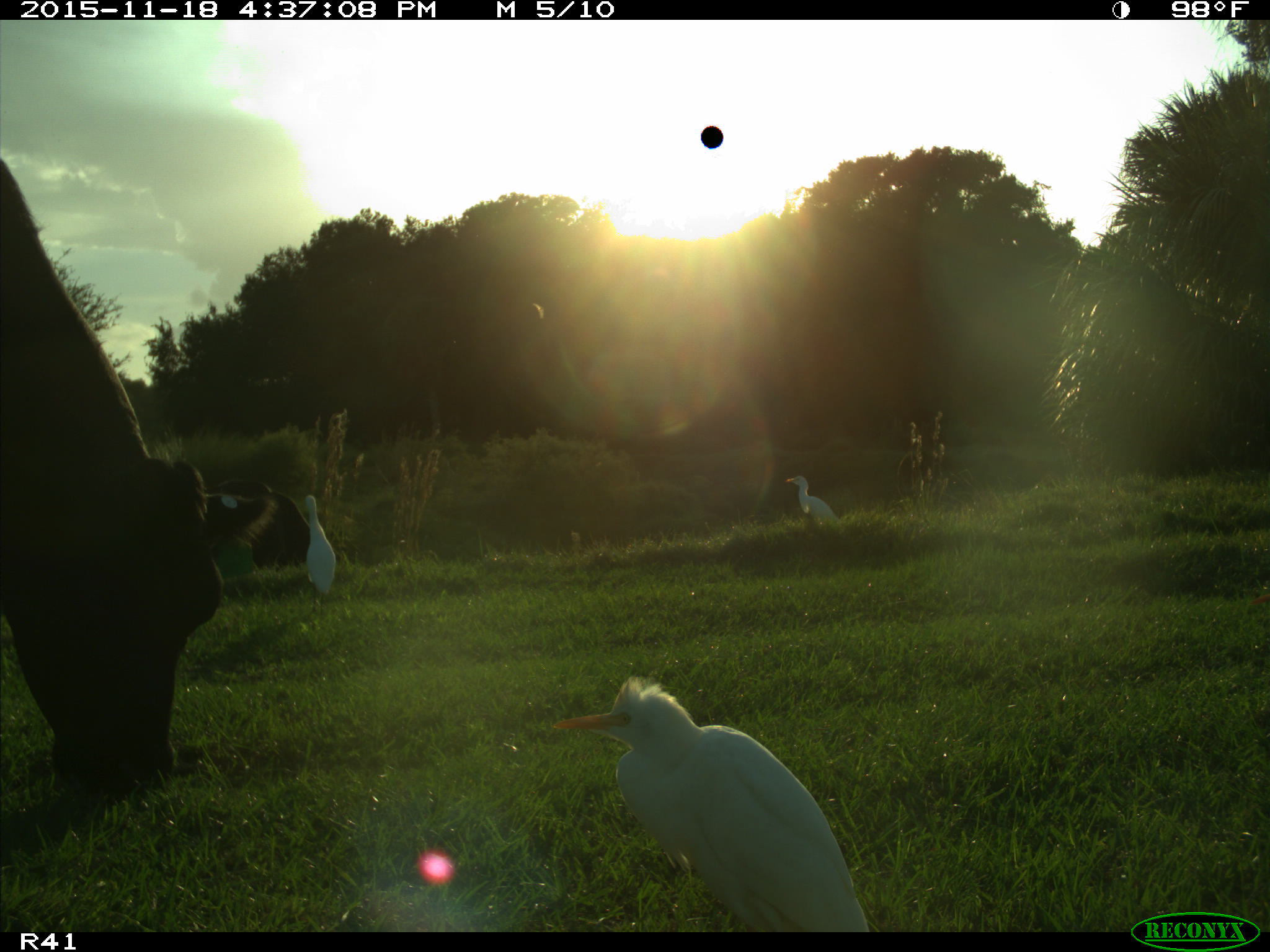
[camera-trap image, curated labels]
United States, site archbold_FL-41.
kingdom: Animalia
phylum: Chordata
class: Mammalia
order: Artiodactyla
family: Bovidae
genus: Bos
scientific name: Bos taurus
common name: domestic cow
Bos taurus (domestic cow).